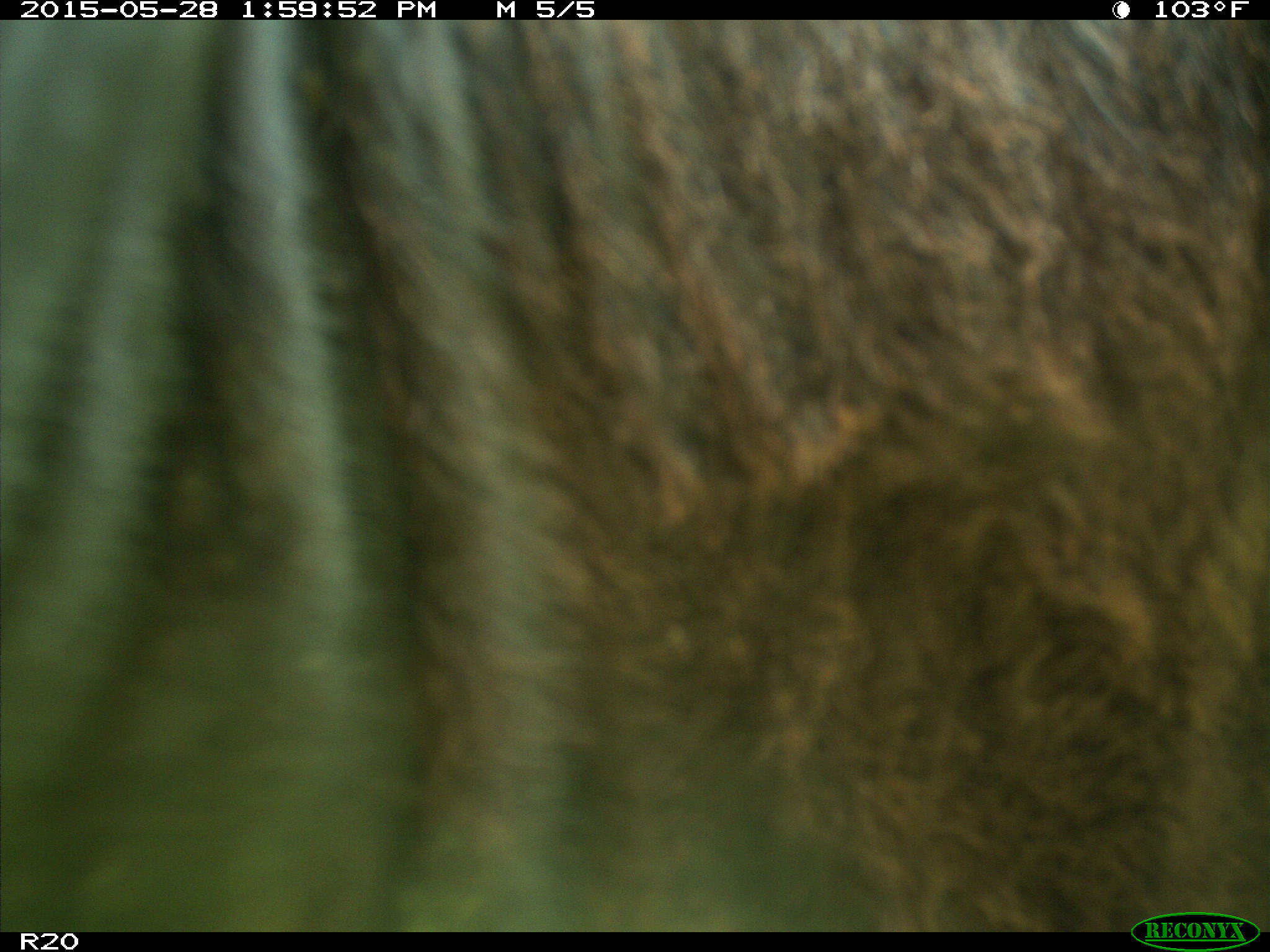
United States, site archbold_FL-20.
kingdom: Animalia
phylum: Chordata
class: Mammalia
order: Artiodactyla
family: Bovidae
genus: Bos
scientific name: Bos taurus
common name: domestic cow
Bos taurus (domestic cow).